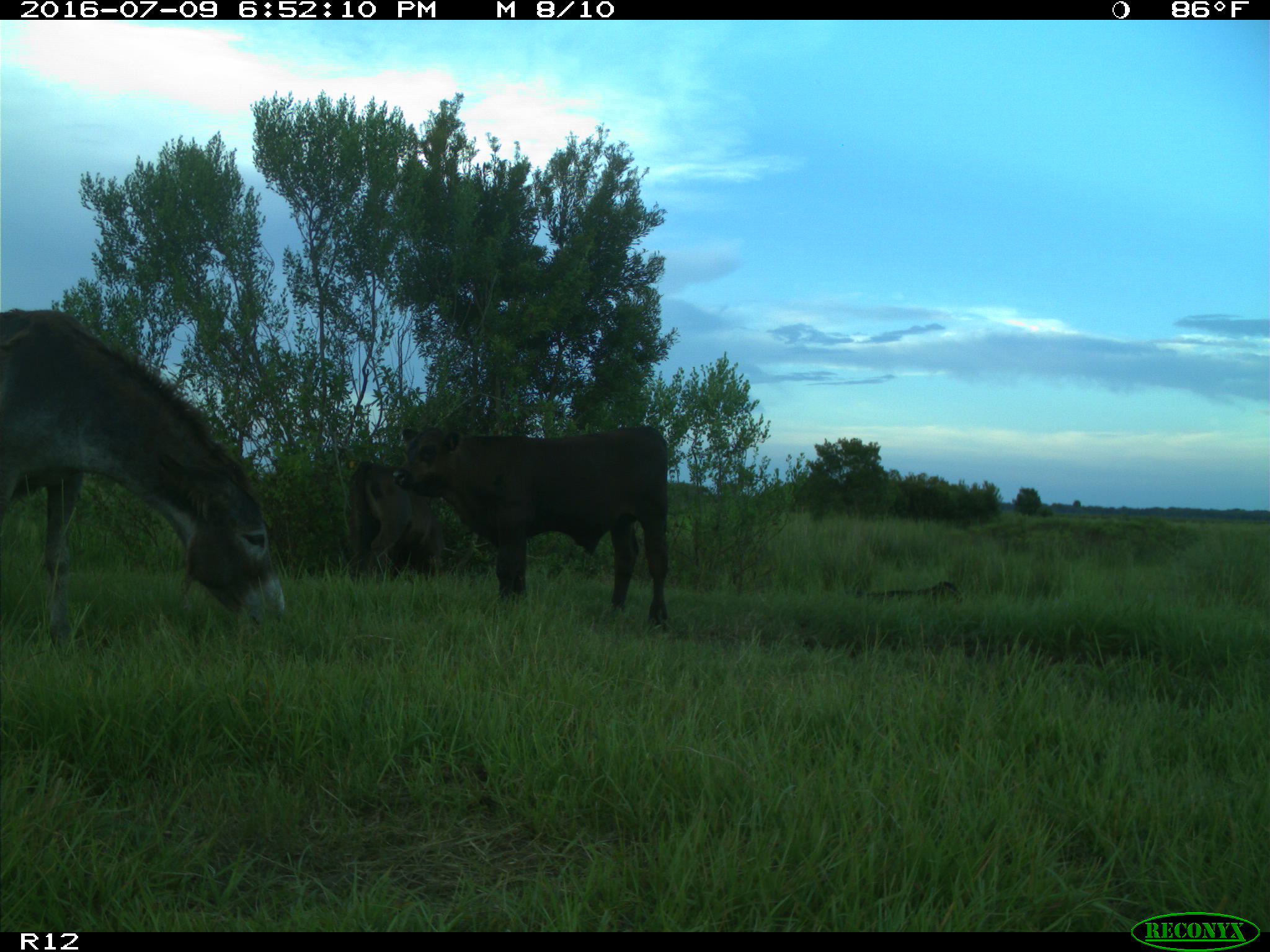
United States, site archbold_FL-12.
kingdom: Animalia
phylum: Chordata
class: Mammalia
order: Artiodactyla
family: Bovidae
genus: Bos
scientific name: Bos taurus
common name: domestic cow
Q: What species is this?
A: Bos taurus (domestic cow).